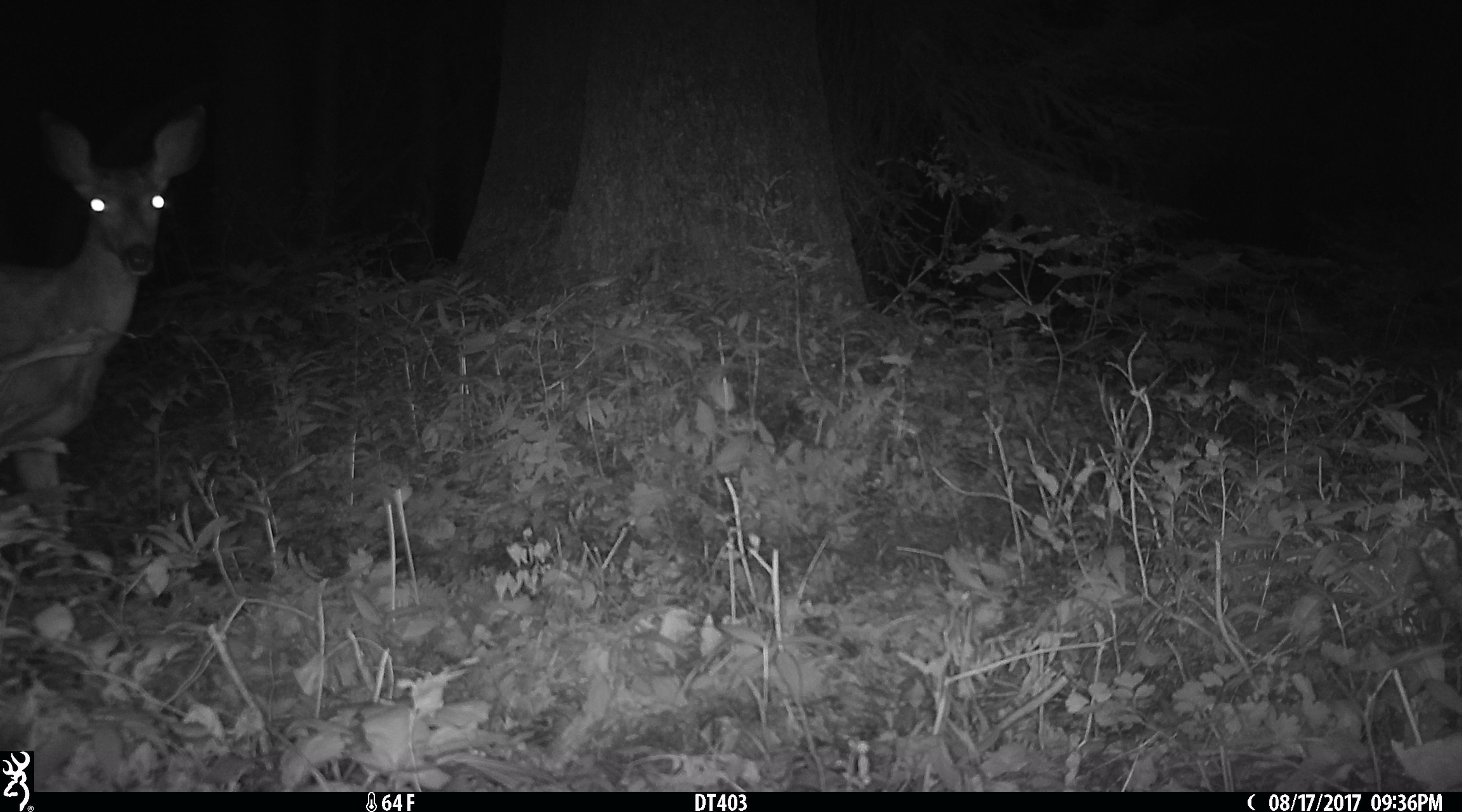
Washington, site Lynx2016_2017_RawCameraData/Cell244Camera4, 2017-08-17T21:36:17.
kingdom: Animalia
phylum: Chordata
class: Mammalia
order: Artiodactyla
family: Cervidae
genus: Odocoileus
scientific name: Odocoileus hemionus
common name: mule deer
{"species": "Odocoileus hemionus (mule deer)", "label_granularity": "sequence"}